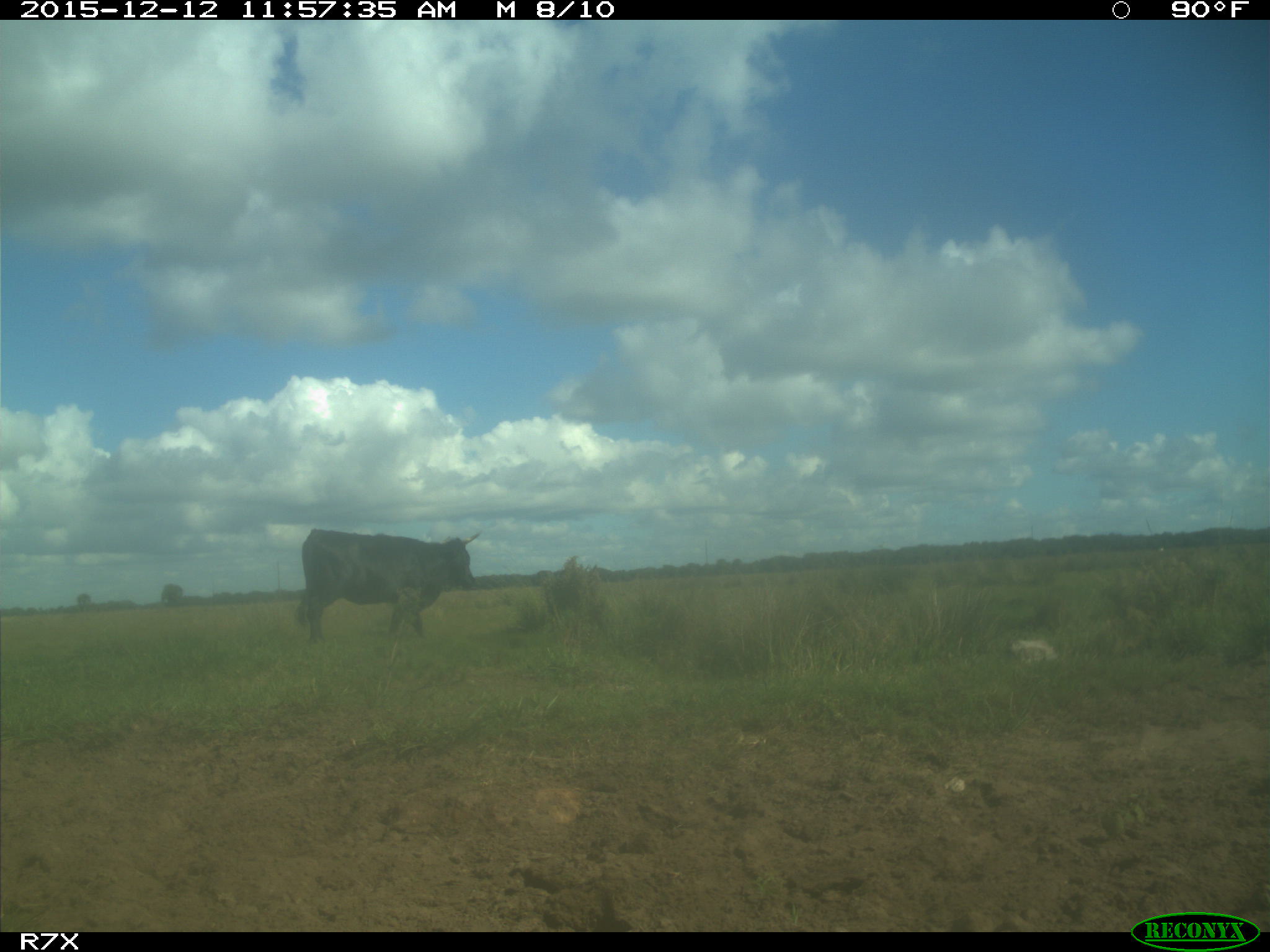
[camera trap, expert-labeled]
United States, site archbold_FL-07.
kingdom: Animalia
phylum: Chordata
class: Mammalia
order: Artiodactyla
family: Bovidae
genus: Bos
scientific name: Bos taurus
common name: domestic cow